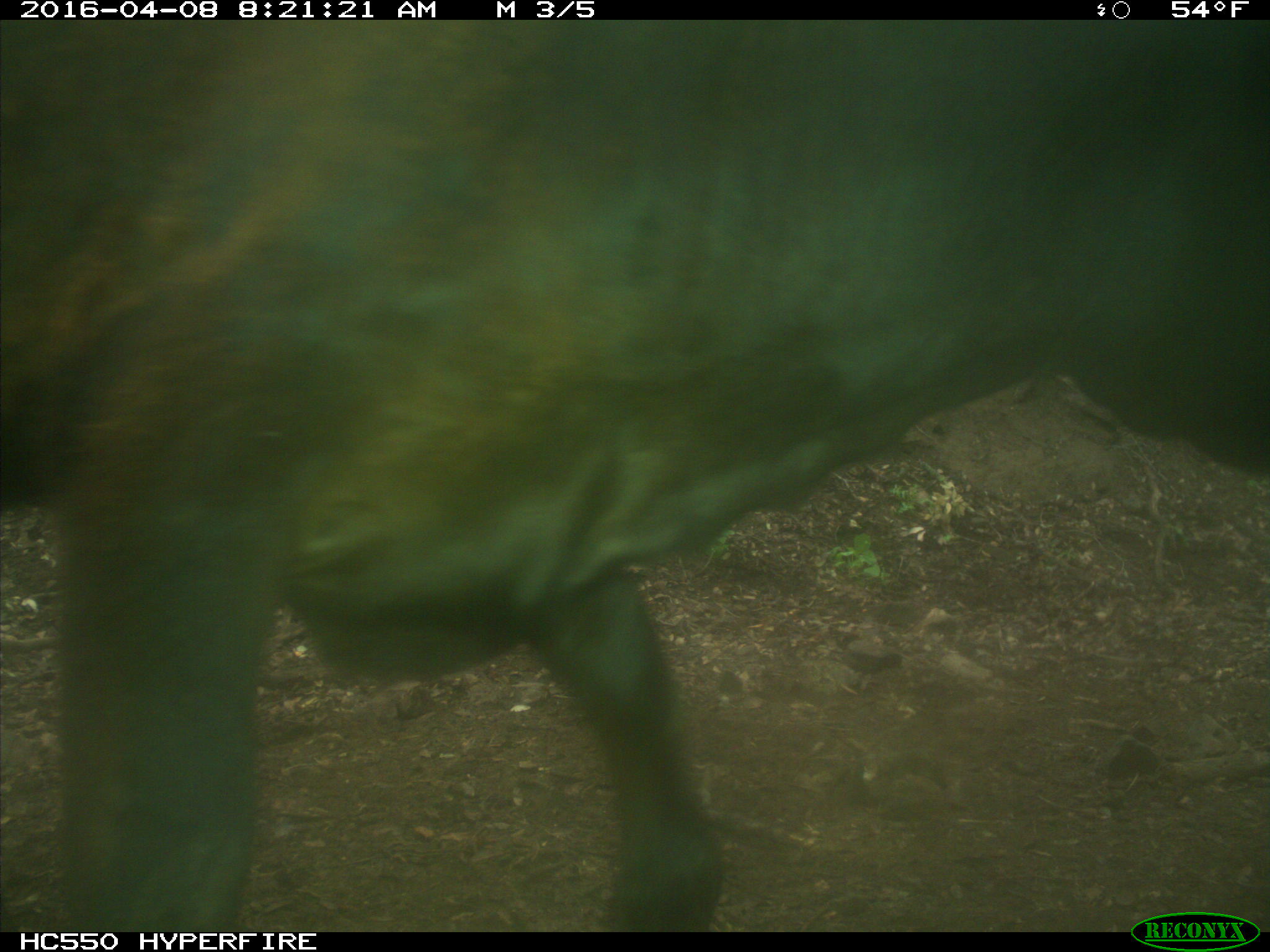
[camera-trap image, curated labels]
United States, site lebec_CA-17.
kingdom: Animalia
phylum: Chordata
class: Mammalia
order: Artiodactyla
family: Bovidae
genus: Bos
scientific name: Bos taurus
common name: domestic cow